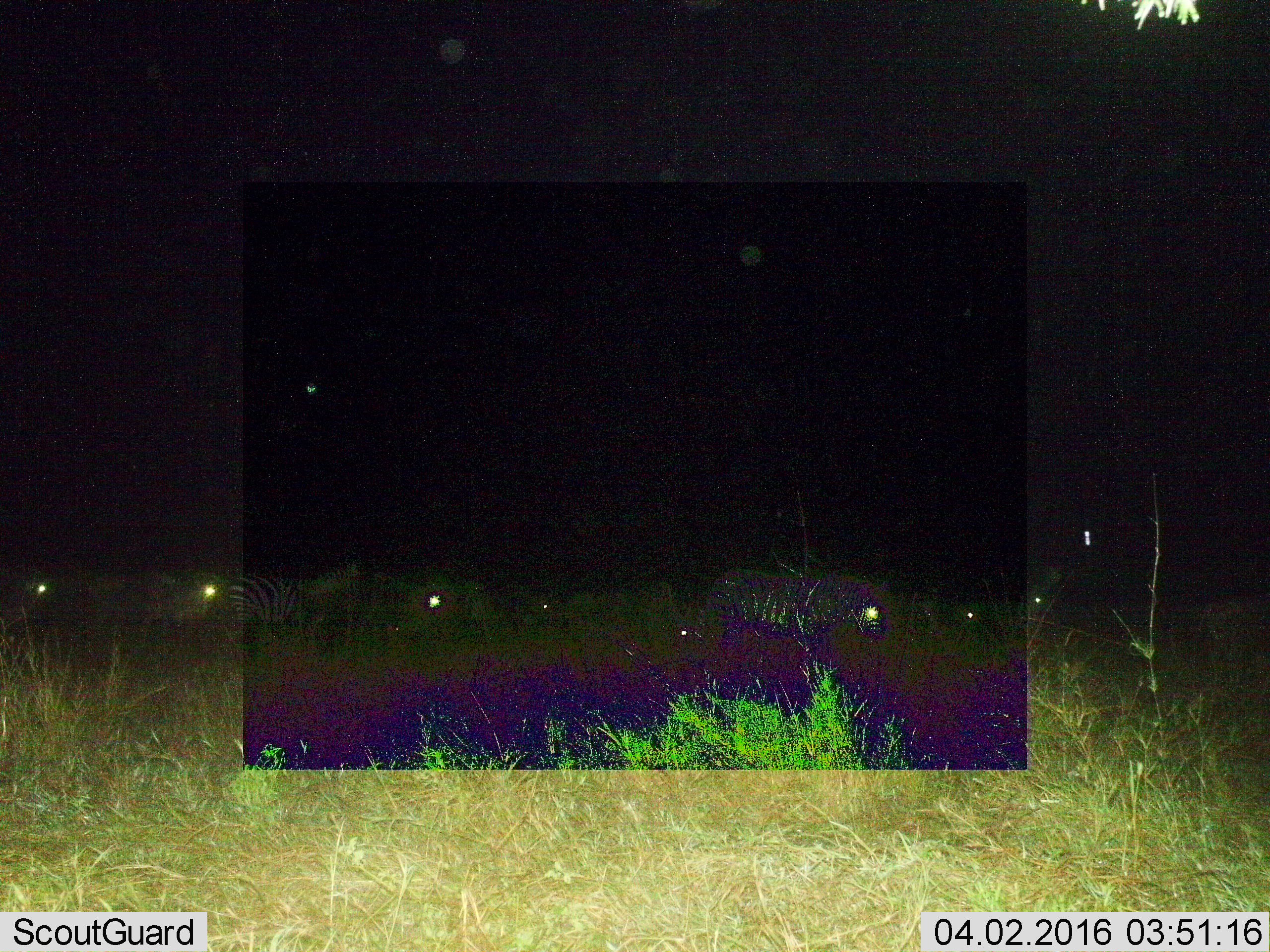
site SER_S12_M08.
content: unidentified animal